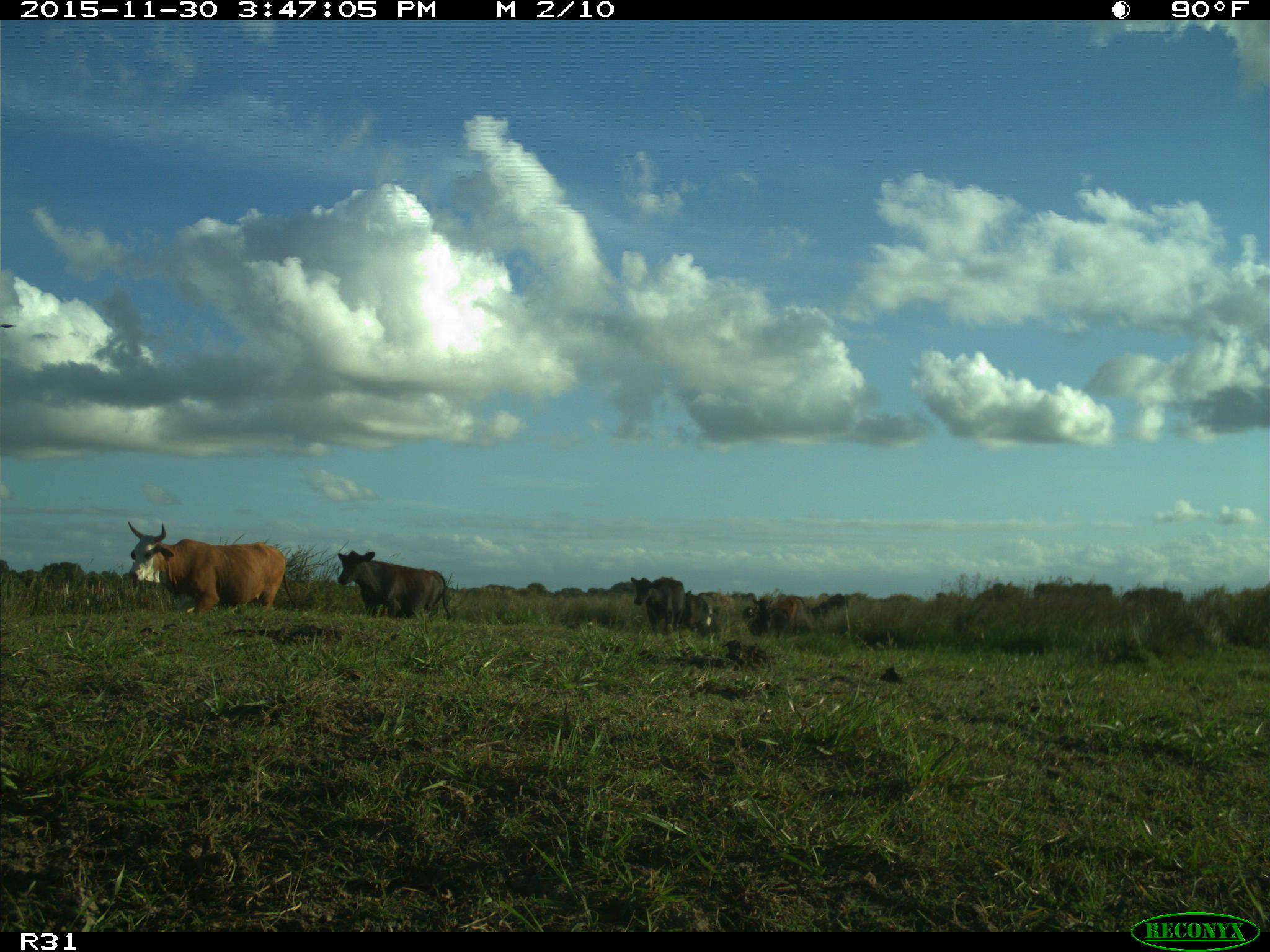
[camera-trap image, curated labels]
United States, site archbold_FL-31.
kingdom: Animalia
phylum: Chordata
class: Mammalia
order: Artiodactyla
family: Bovidae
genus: Bos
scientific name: Bos taurus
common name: domestic cow